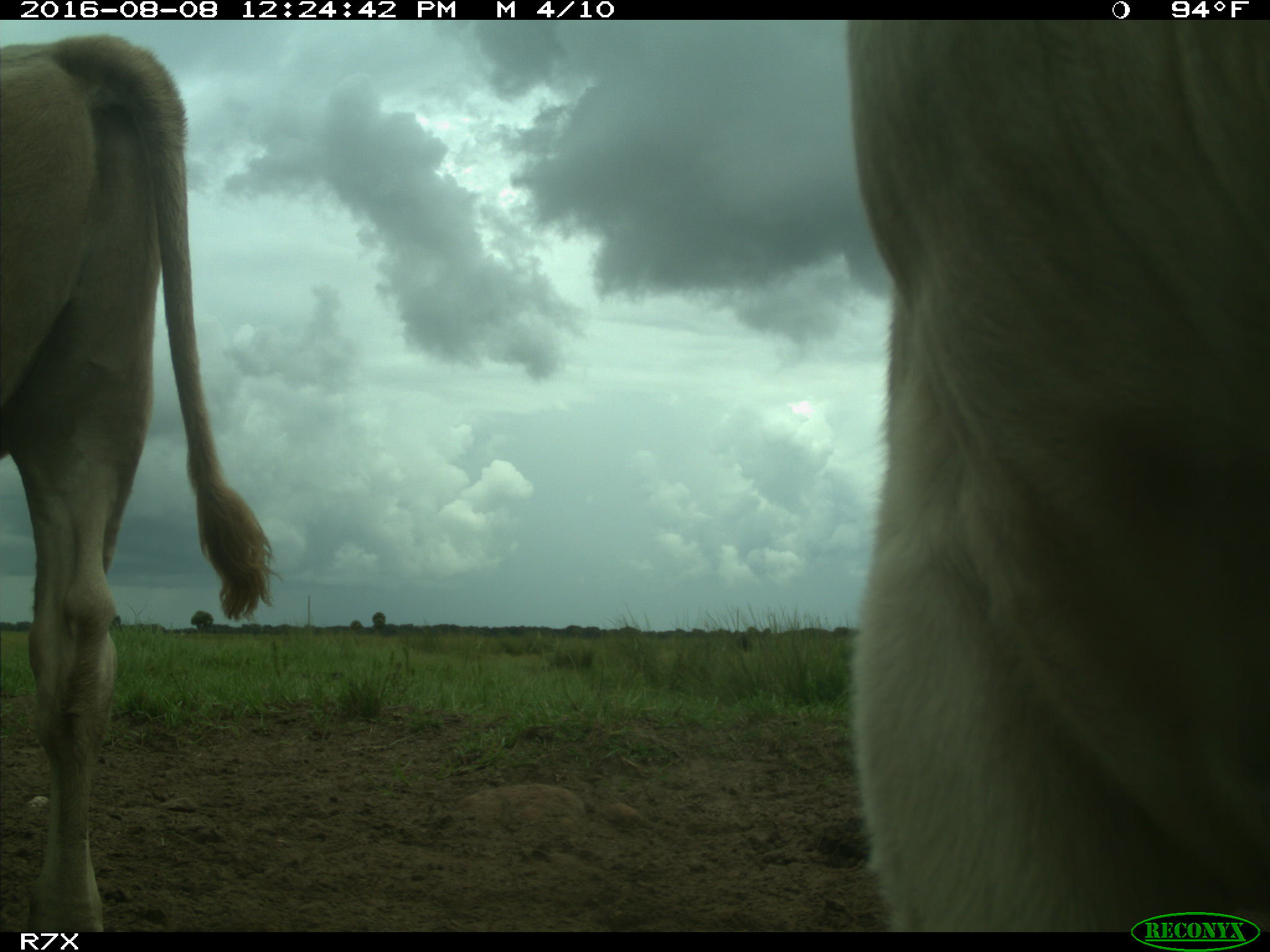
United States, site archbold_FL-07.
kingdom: Animalia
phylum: Chordata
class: Mammalia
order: Artiodactyla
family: Bovidae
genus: Bos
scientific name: Bos taurus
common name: domestic cow